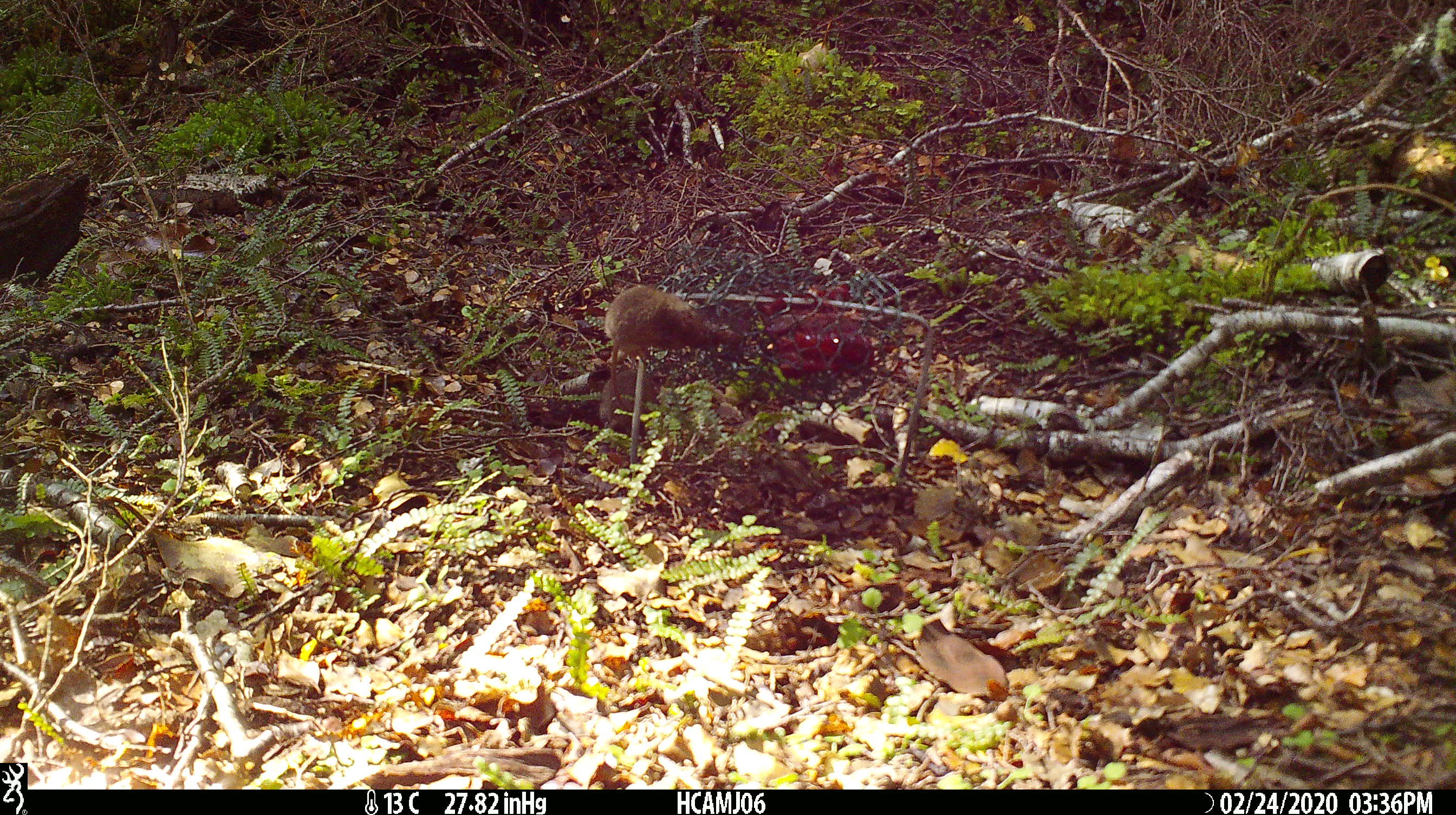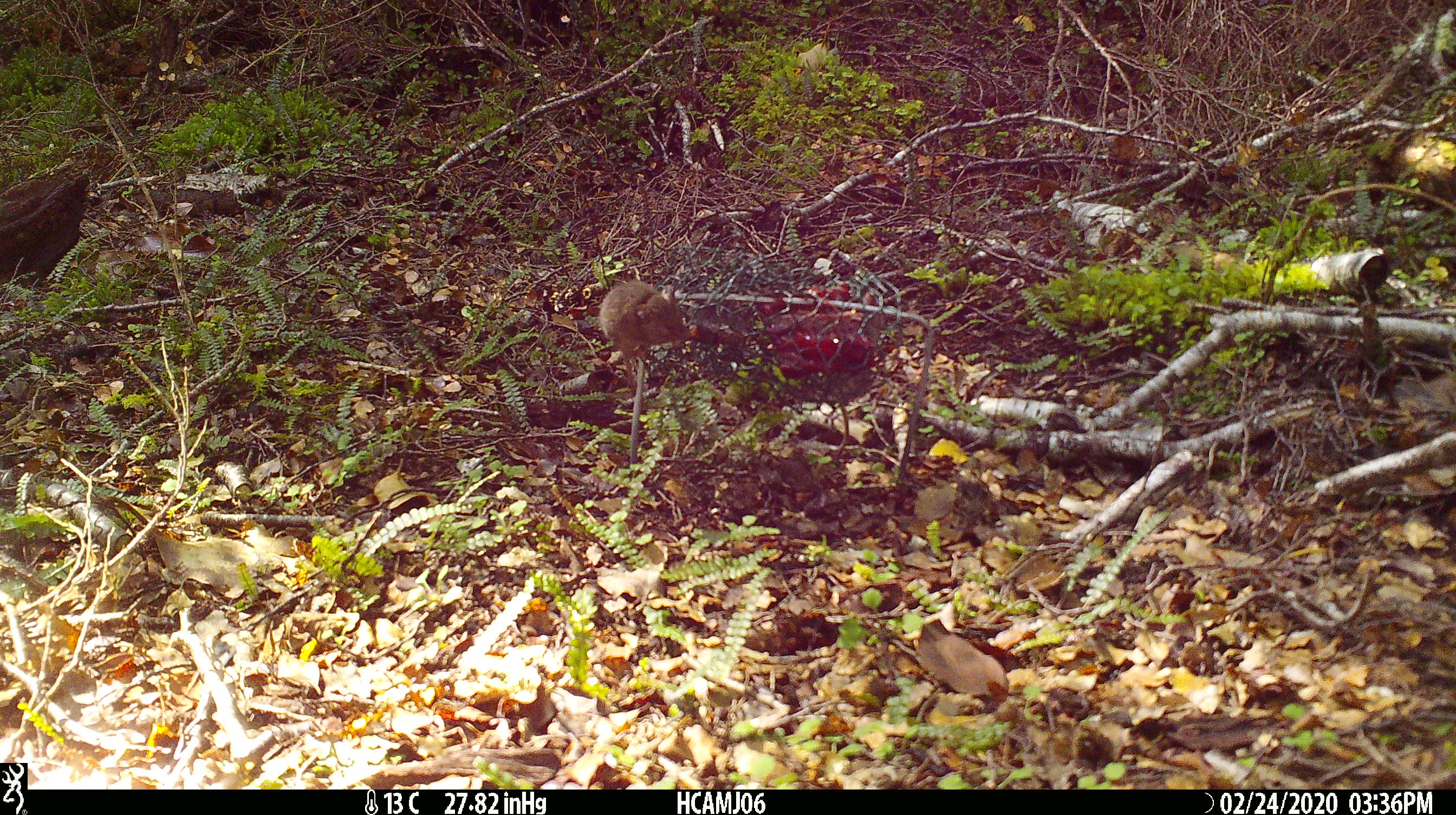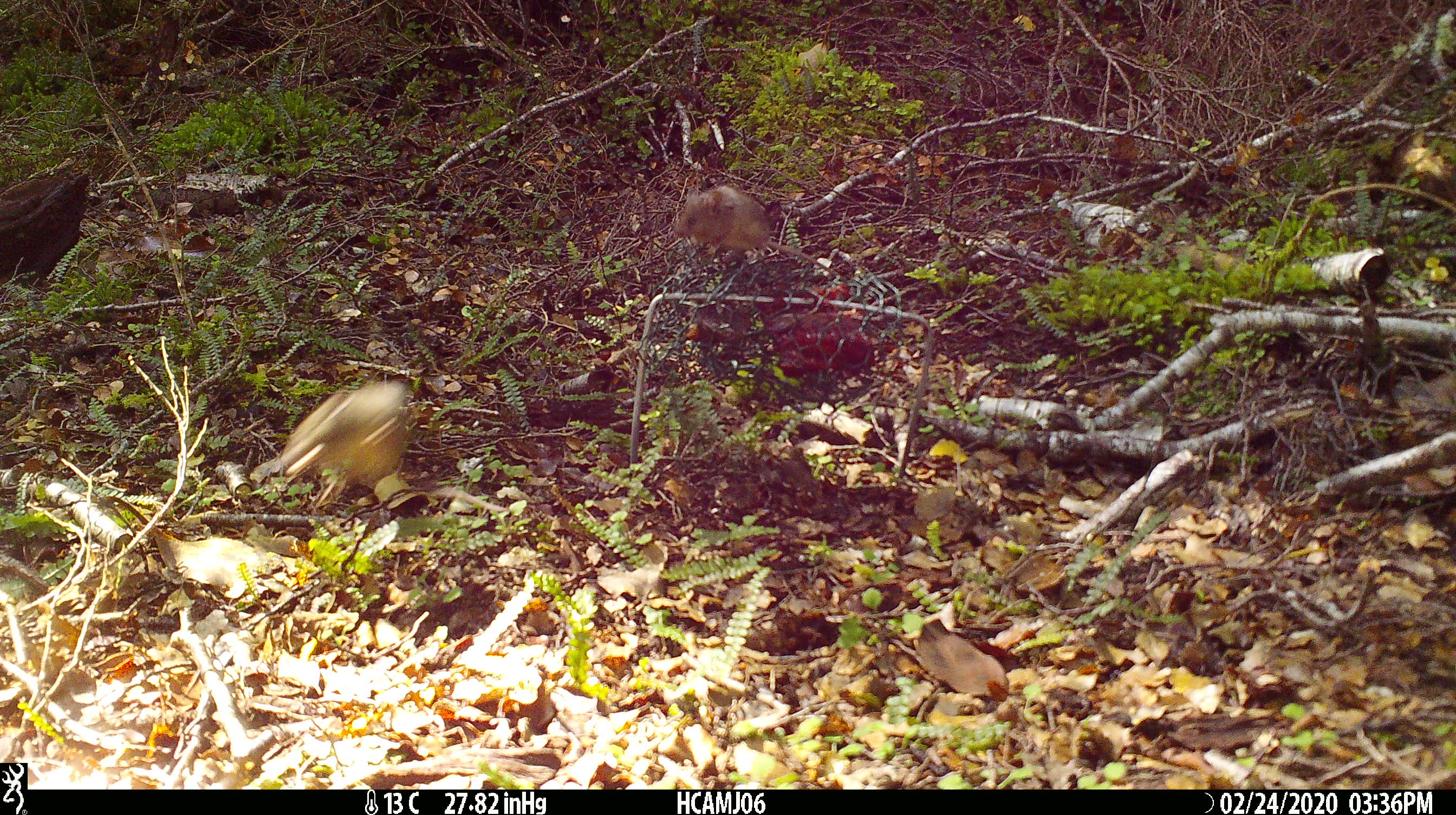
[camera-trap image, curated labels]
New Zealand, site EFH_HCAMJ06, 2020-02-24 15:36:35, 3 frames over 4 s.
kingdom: Animalia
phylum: Chordata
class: Mammalia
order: Rodentia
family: Muridae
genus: Mus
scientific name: Mus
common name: mouse